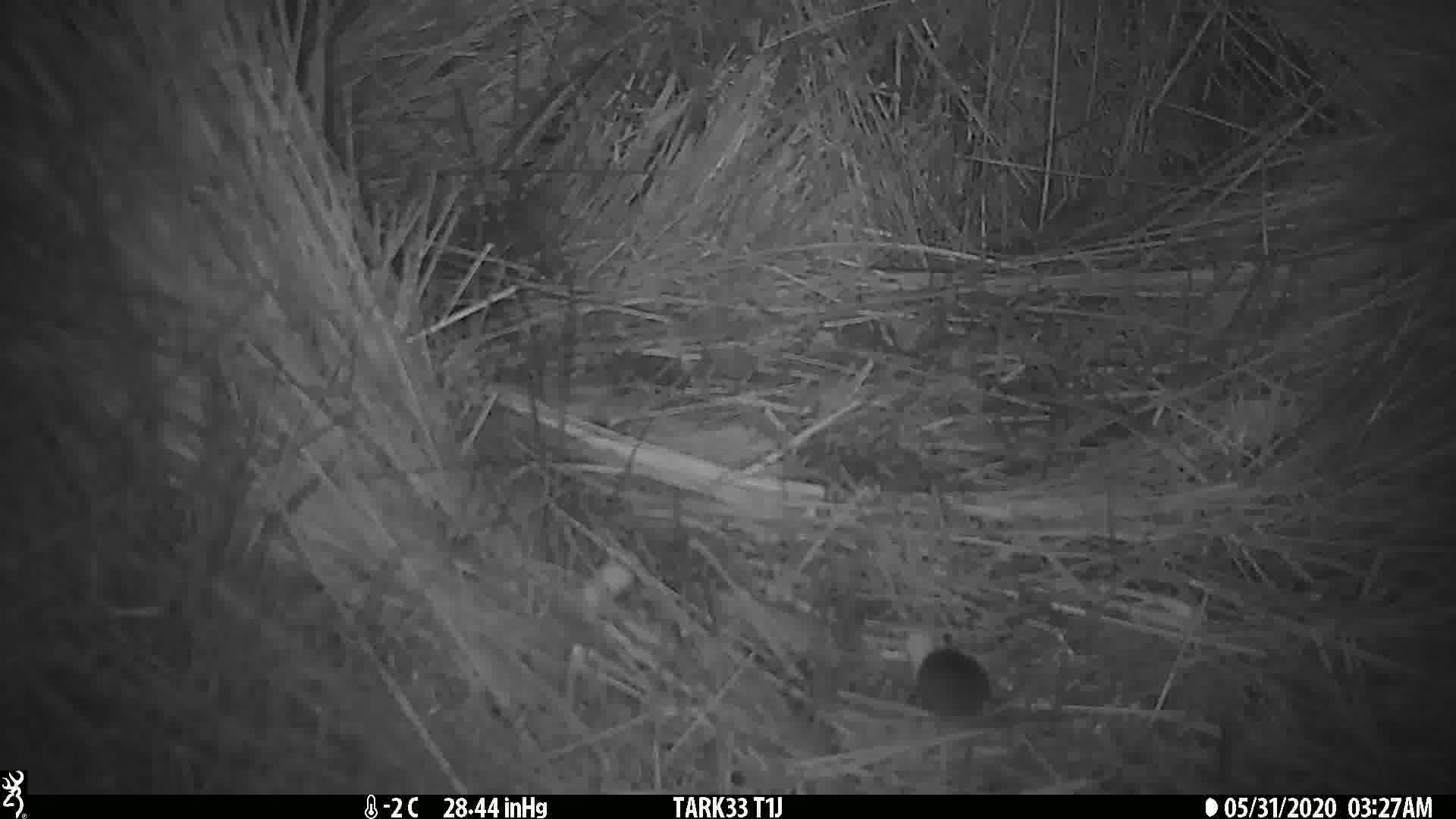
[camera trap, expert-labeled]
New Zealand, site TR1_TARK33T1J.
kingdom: Animalia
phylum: Chordata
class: Mammalia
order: Rodentia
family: Muridae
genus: Mus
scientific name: Mus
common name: mouse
Mouse (Mus).